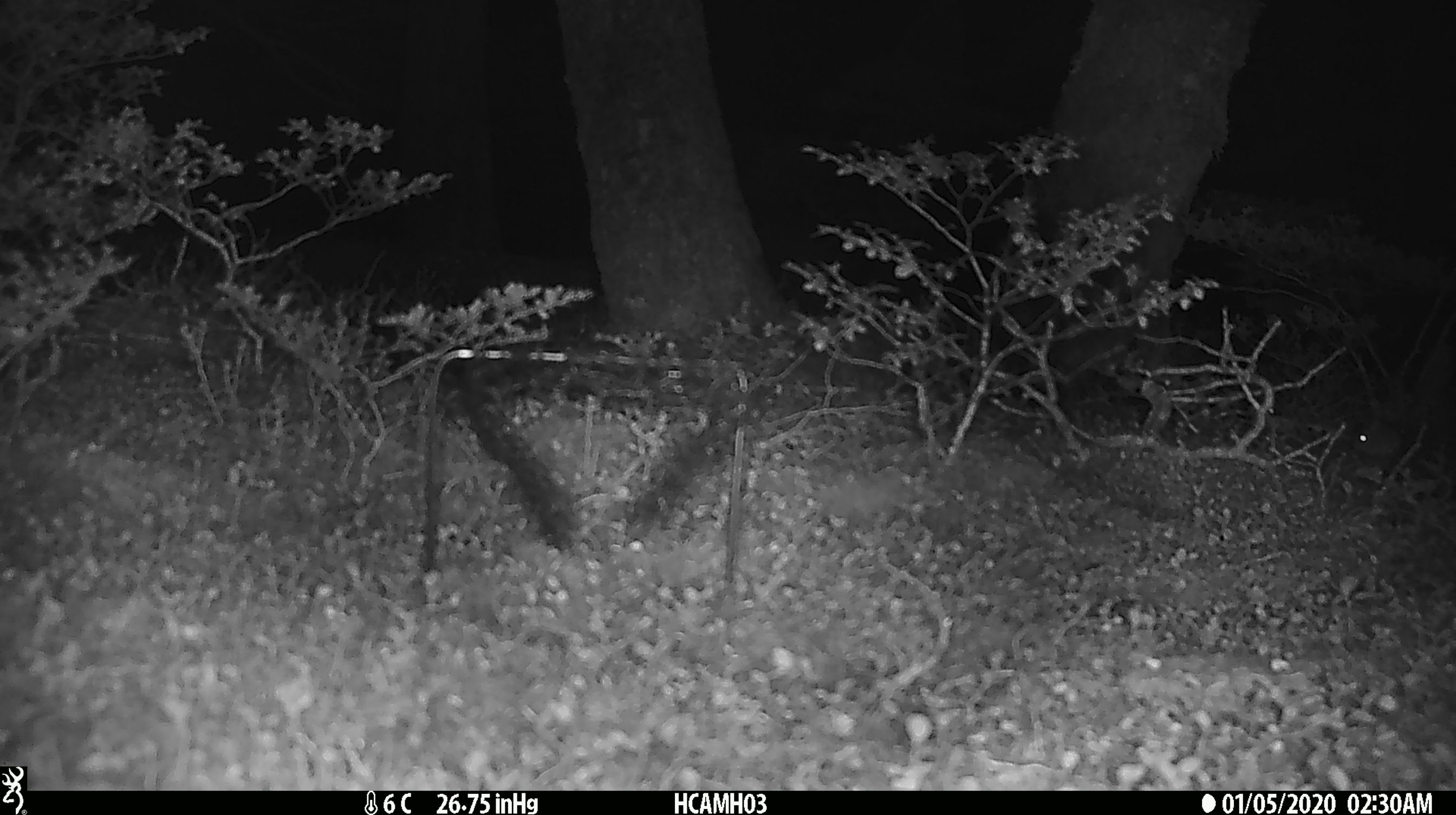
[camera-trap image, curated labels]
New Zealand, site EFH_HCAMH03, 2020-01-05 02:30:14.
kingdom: Animalia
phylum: Chordata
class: Mammalia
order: Rodentia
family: Muridae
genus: Mus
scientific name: Mus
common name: mouse